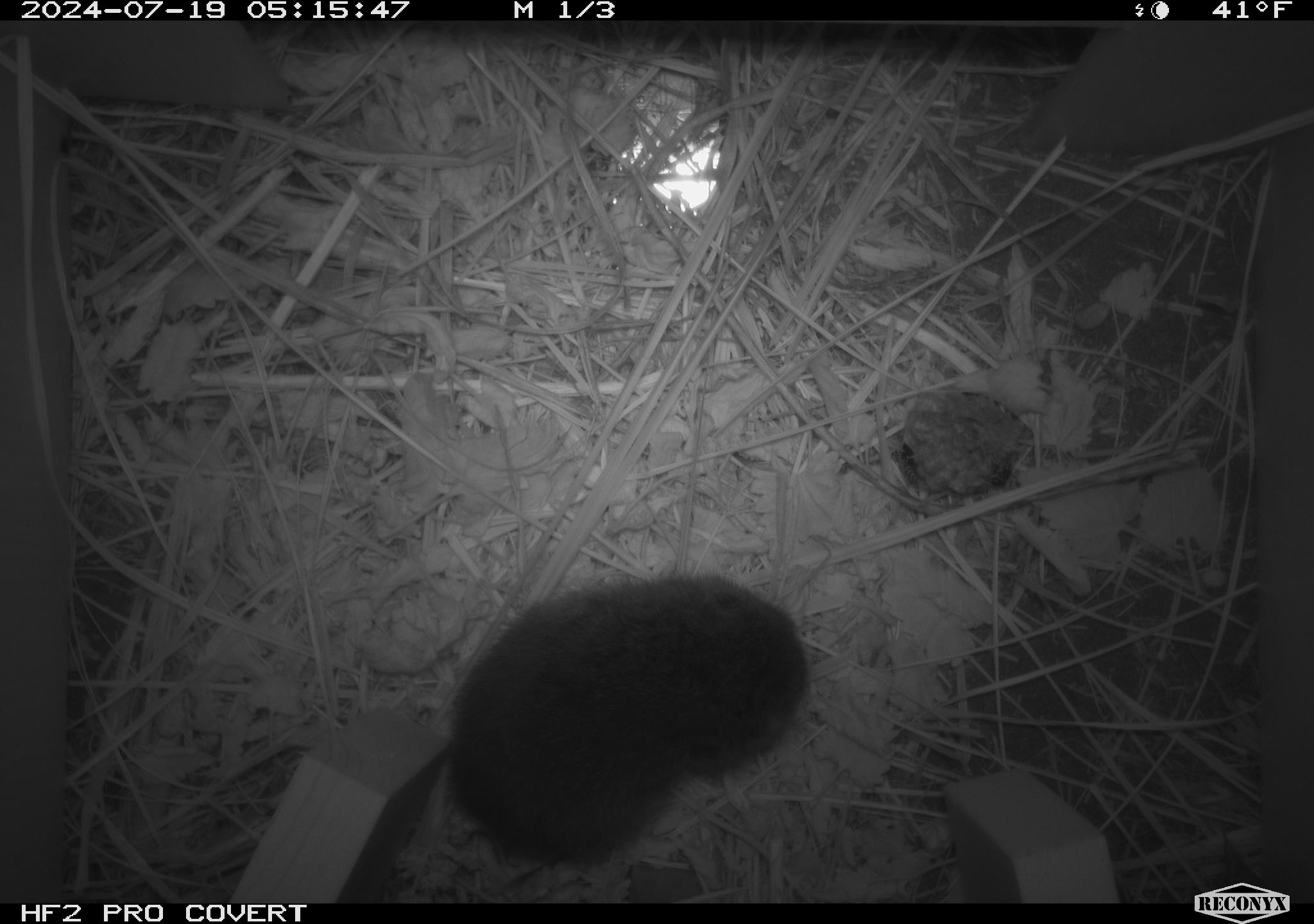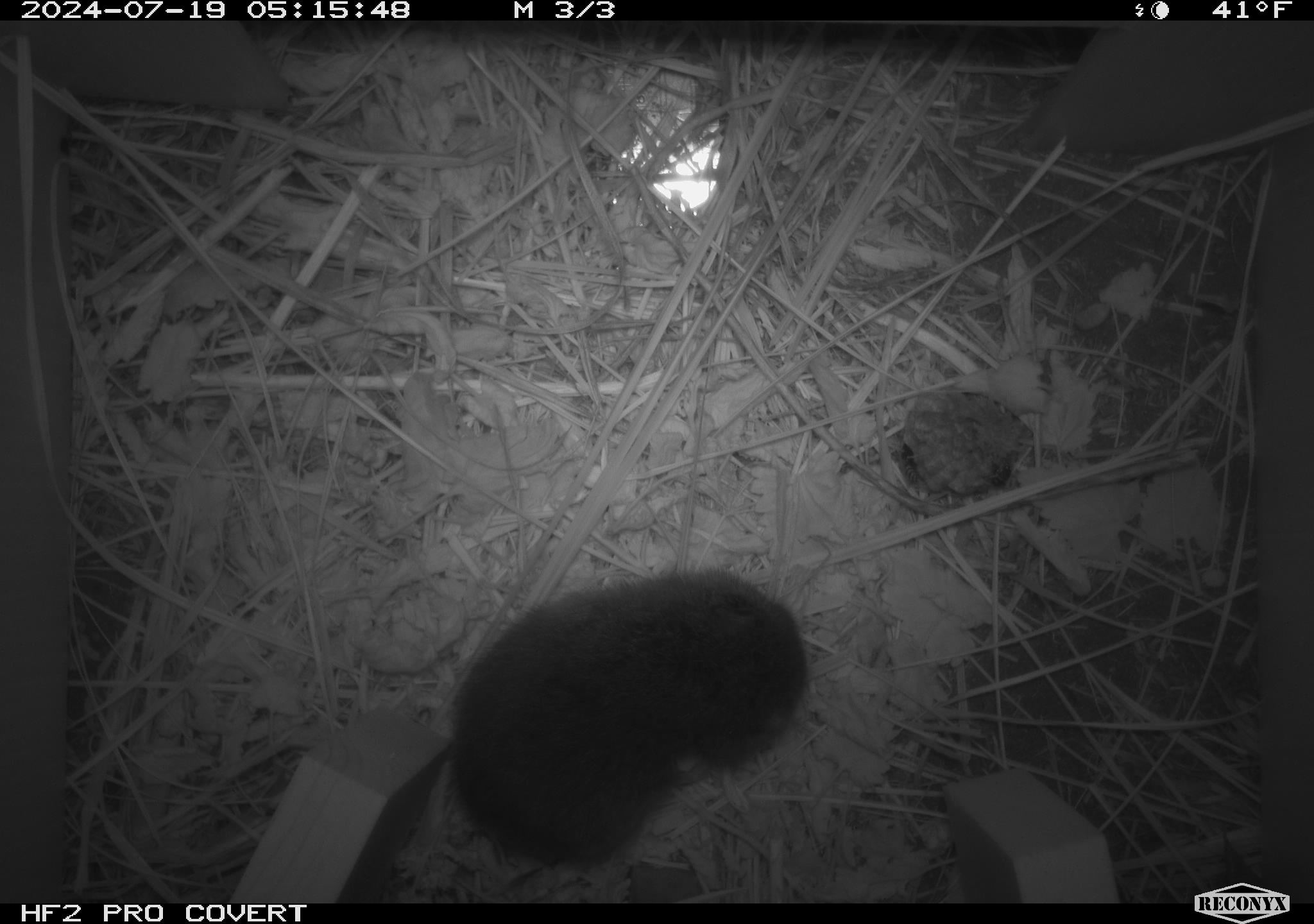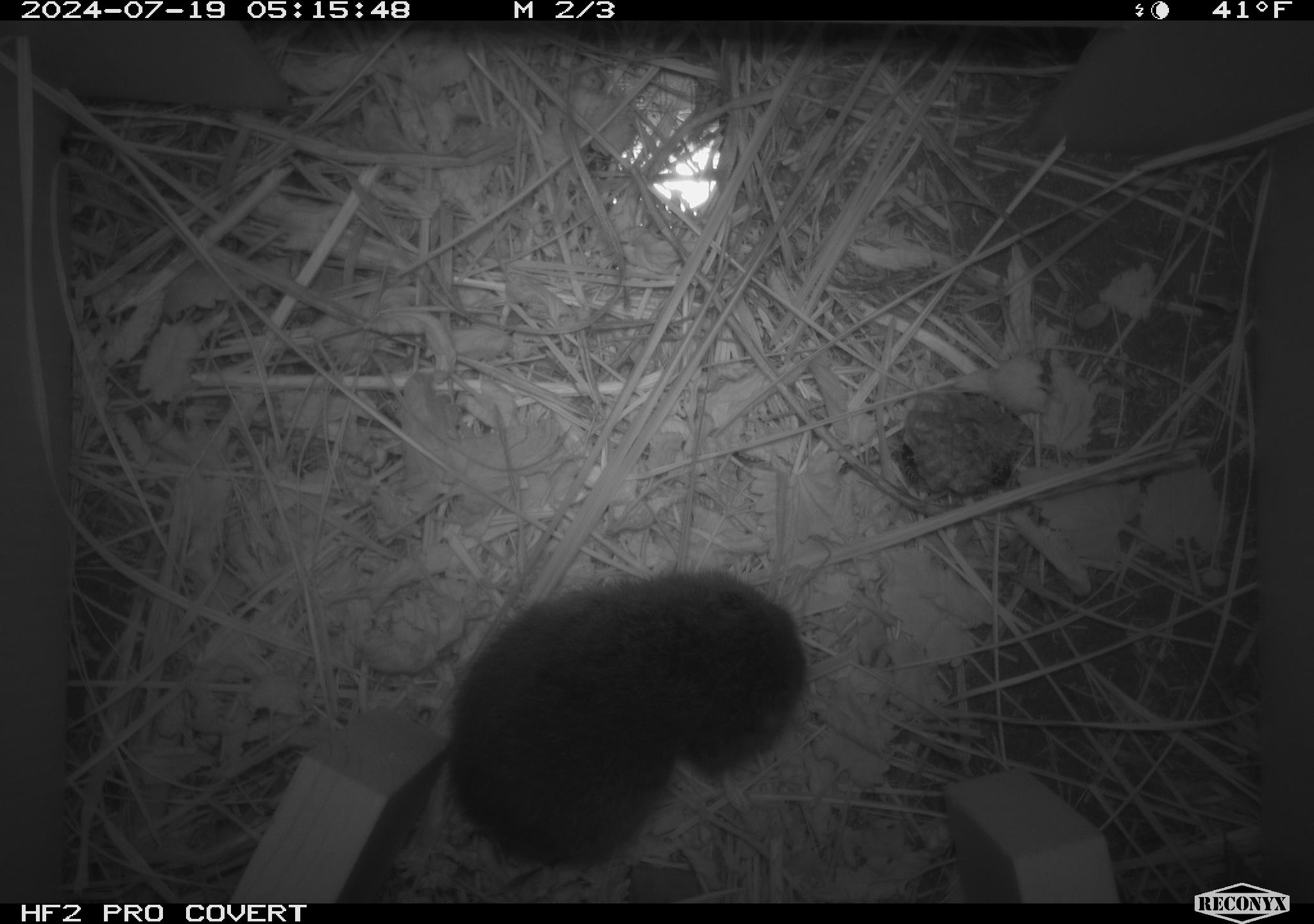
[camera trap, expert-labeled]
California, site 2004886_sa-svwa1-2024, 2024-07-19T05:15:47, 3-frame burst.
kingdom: Animalia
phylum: Arthropoda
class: Insecta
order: Hymenoptera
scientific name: Hymenoptera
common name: ants, bees, wasps, and sawflies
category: hymenoptera order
Hymenoptera order (ants, bees, wasps, and sawflies) (Hymenoptera).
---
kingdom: Animalia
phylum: Chordata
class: Mammalia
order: Rodentia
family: Cricetidae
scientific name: Arvicolinae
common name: voles, lemmings, and muskrats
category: arvicolinae subfamily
Arvicolinae subfamily (voles, lemmings, and muskrats) (Arvicolinae).